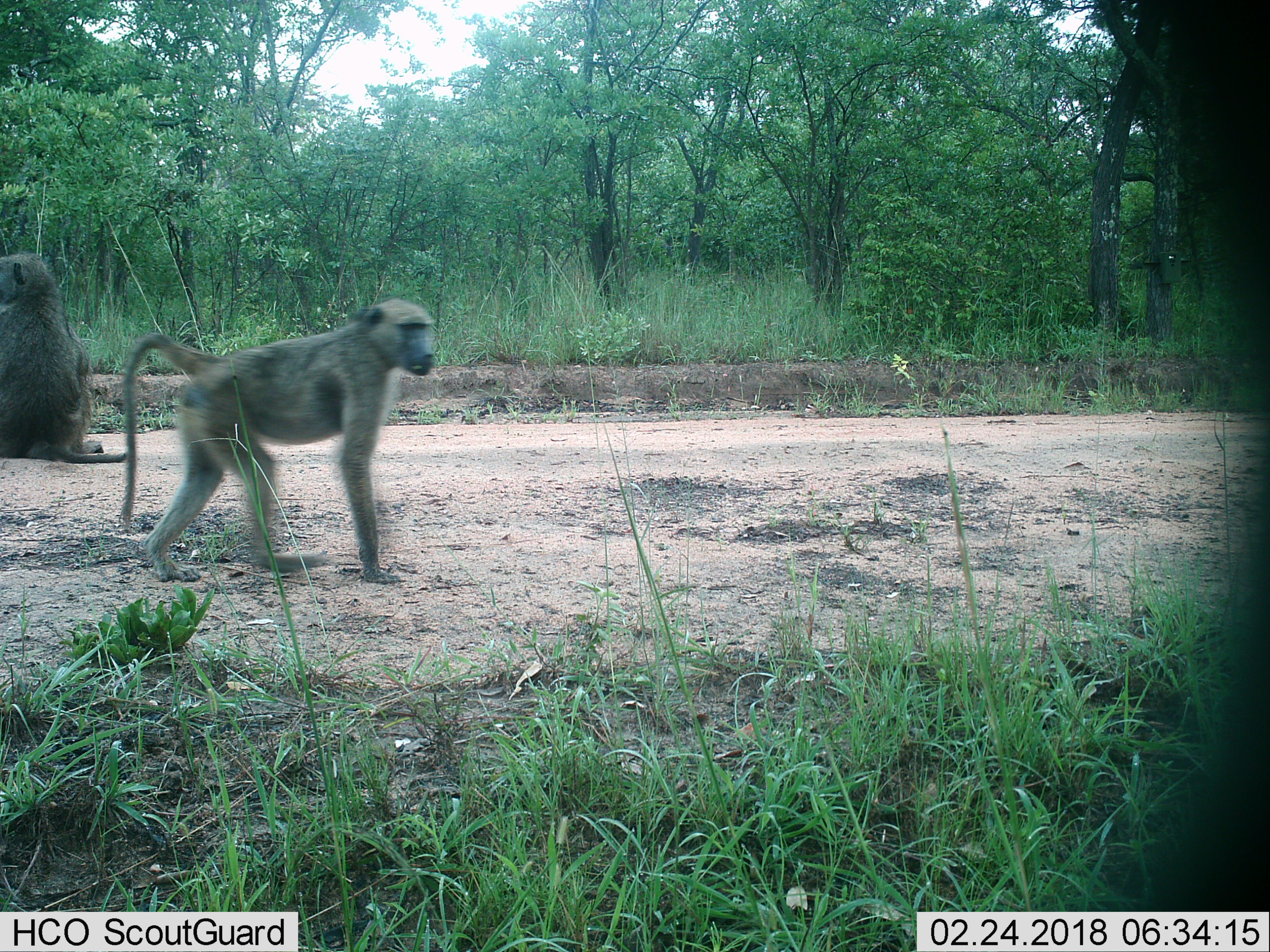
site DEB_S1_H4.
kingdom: Animalia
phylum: Chordata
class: Mammalia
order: Primates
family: Cercopithecidae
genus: Papio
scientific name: Papio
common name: baboon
Baboon (Papio), count 2. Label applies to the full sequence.